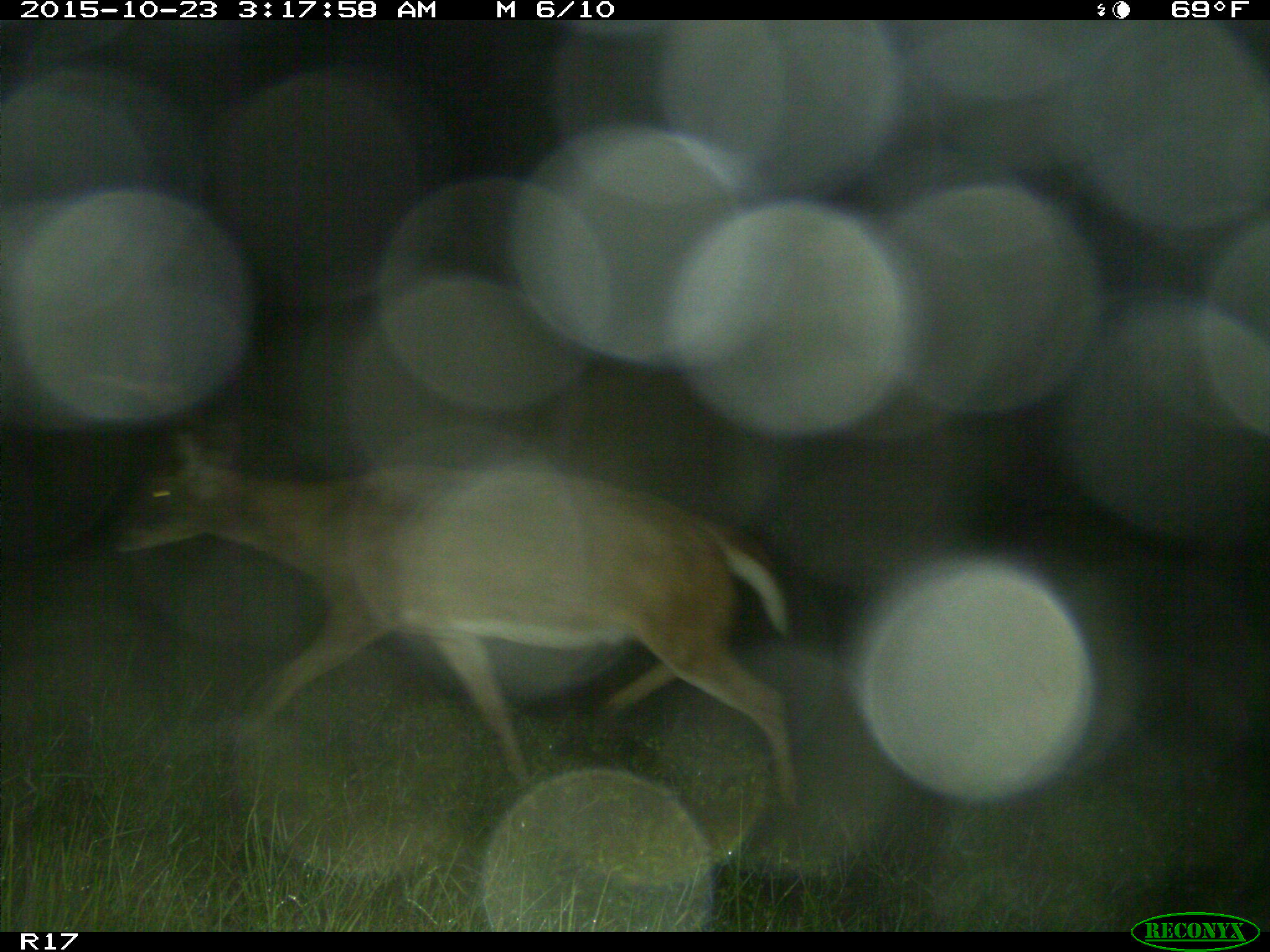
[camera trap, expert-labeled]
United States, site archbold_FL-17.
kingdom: Animalia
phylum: Chordata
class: Mammalia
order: Artiodactyla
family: Cervidae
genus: Odocoileus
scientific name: Odocoileus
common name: deer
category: unidentified deer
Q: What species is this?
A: Unidentified deer (deer) (Odocoileus).